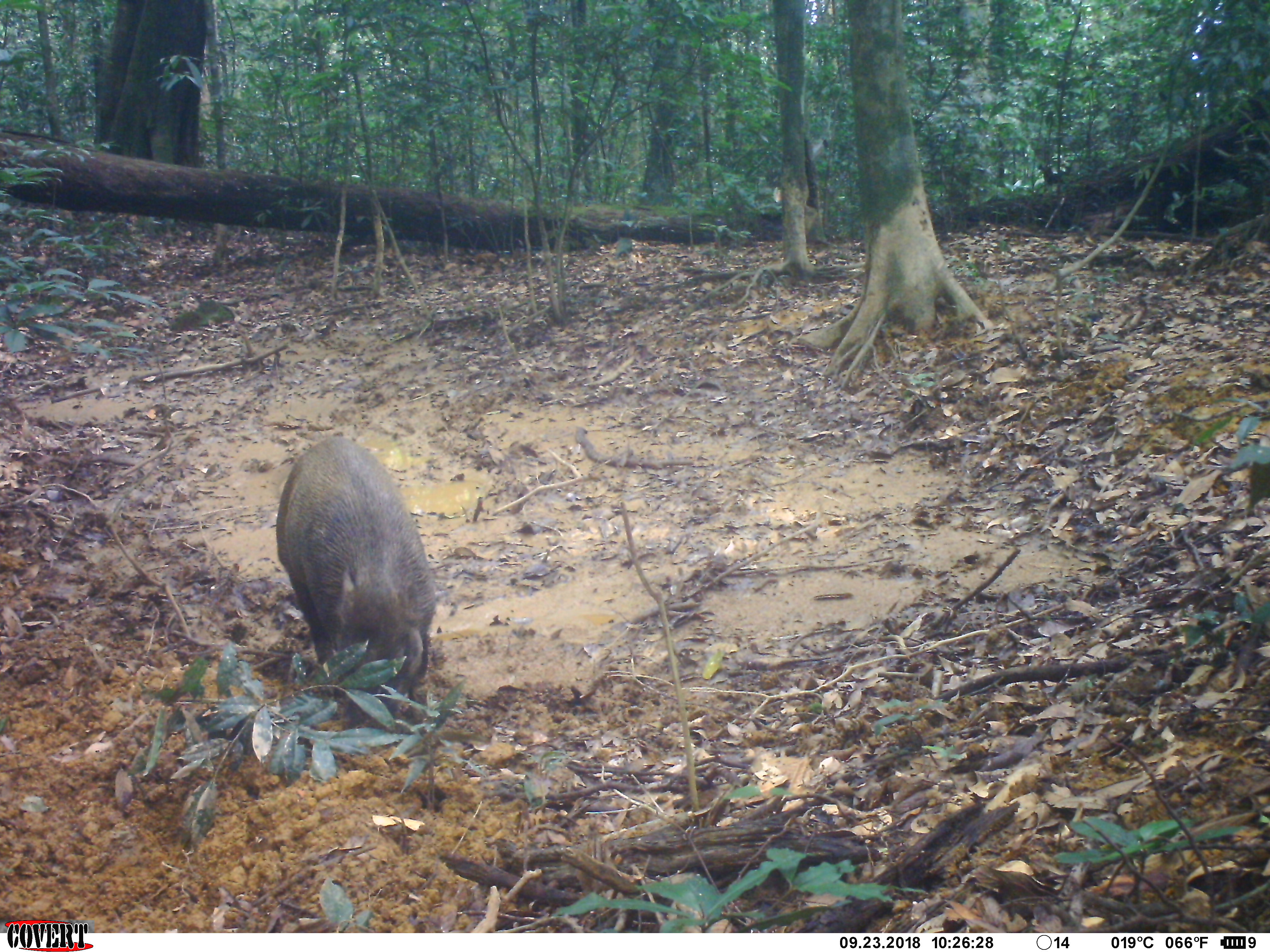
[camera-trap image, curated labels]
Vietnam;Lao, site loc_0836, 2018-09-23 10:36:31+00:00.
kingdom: Animalia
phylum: Chordata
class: Mammalia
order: Artiodactyla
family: Suidae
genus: Sus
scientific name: Sus scrofa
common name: eurasian wild pig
Eurasian wild pig (Sus scrofa). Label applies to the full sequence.